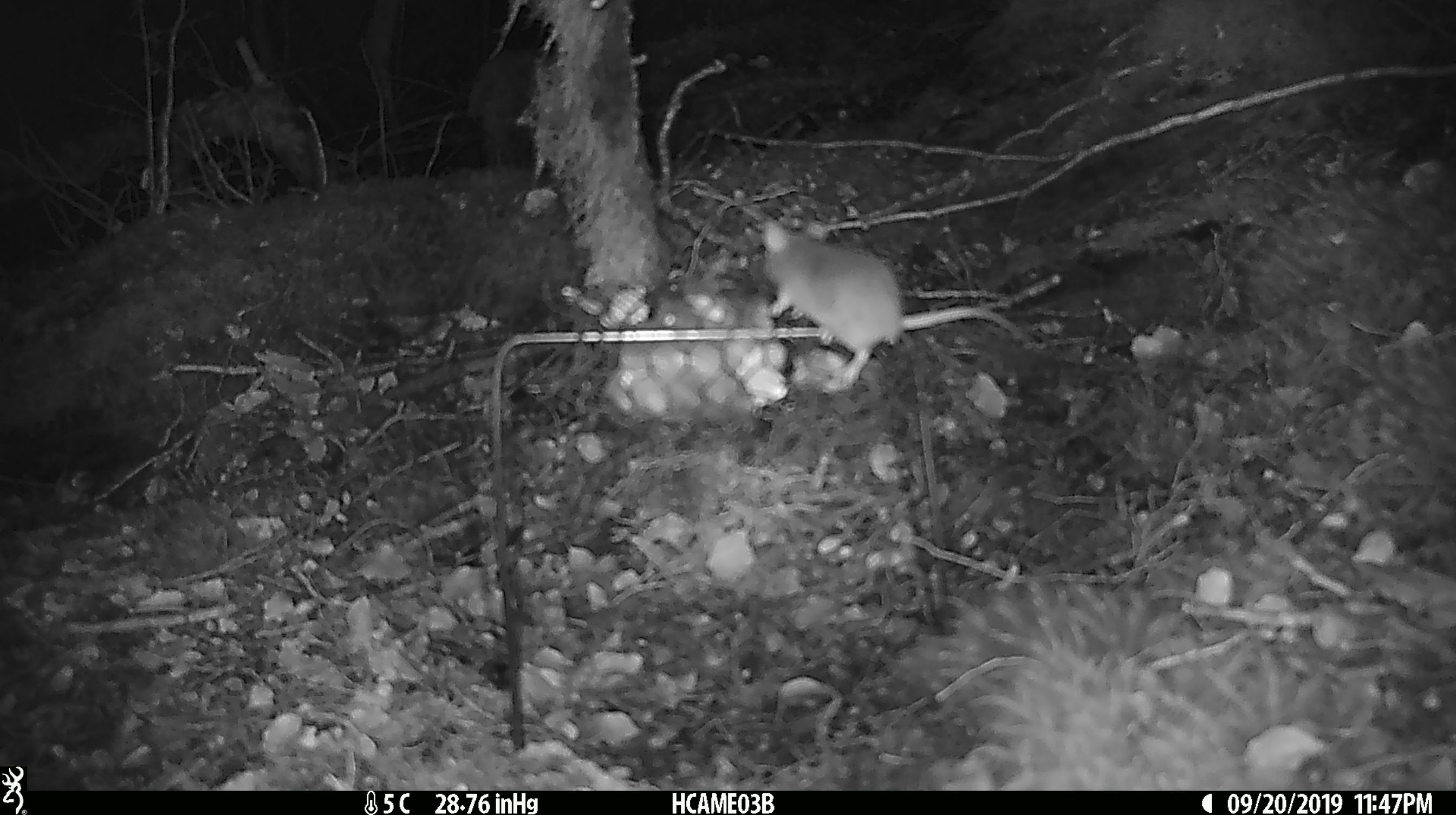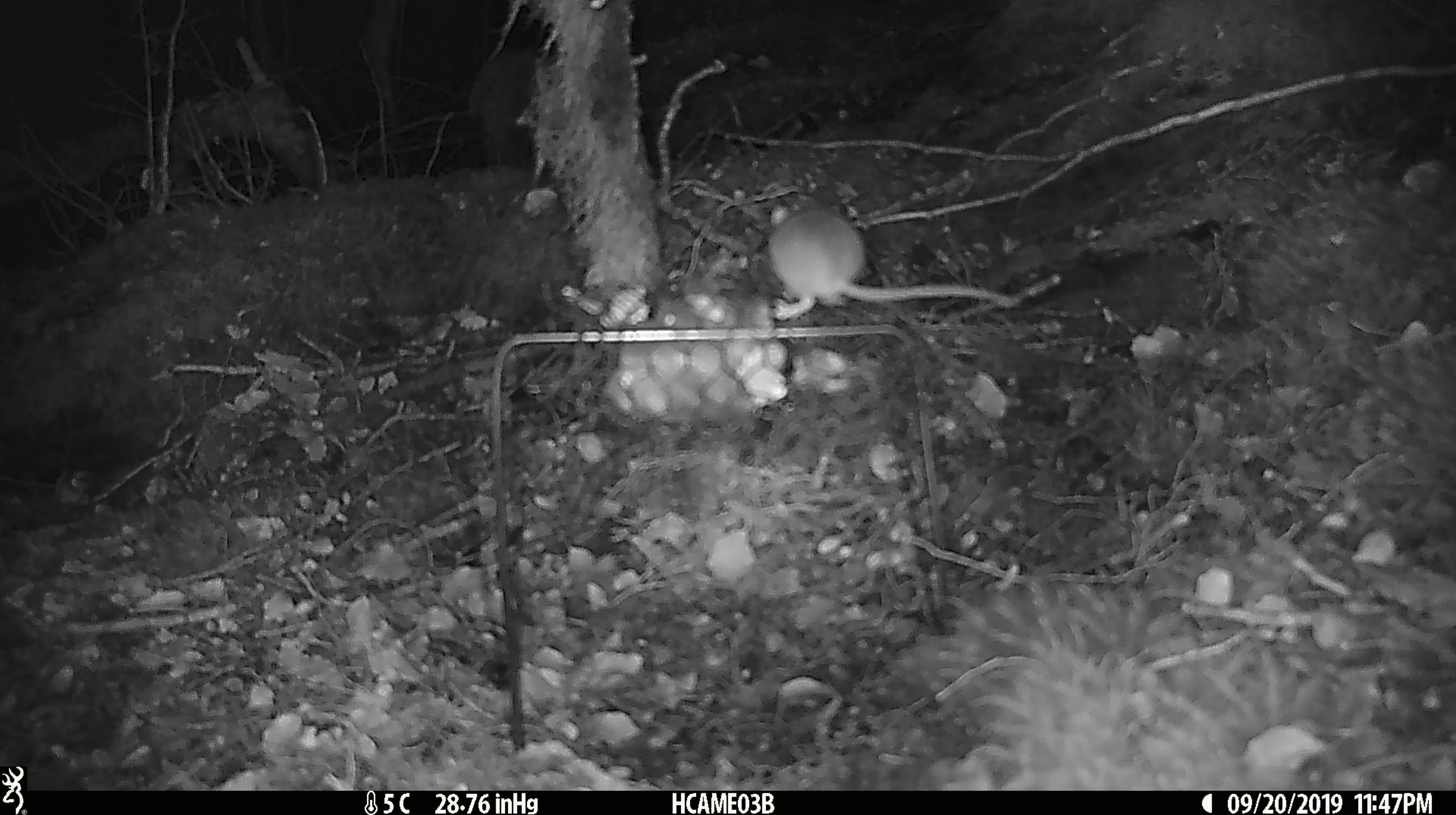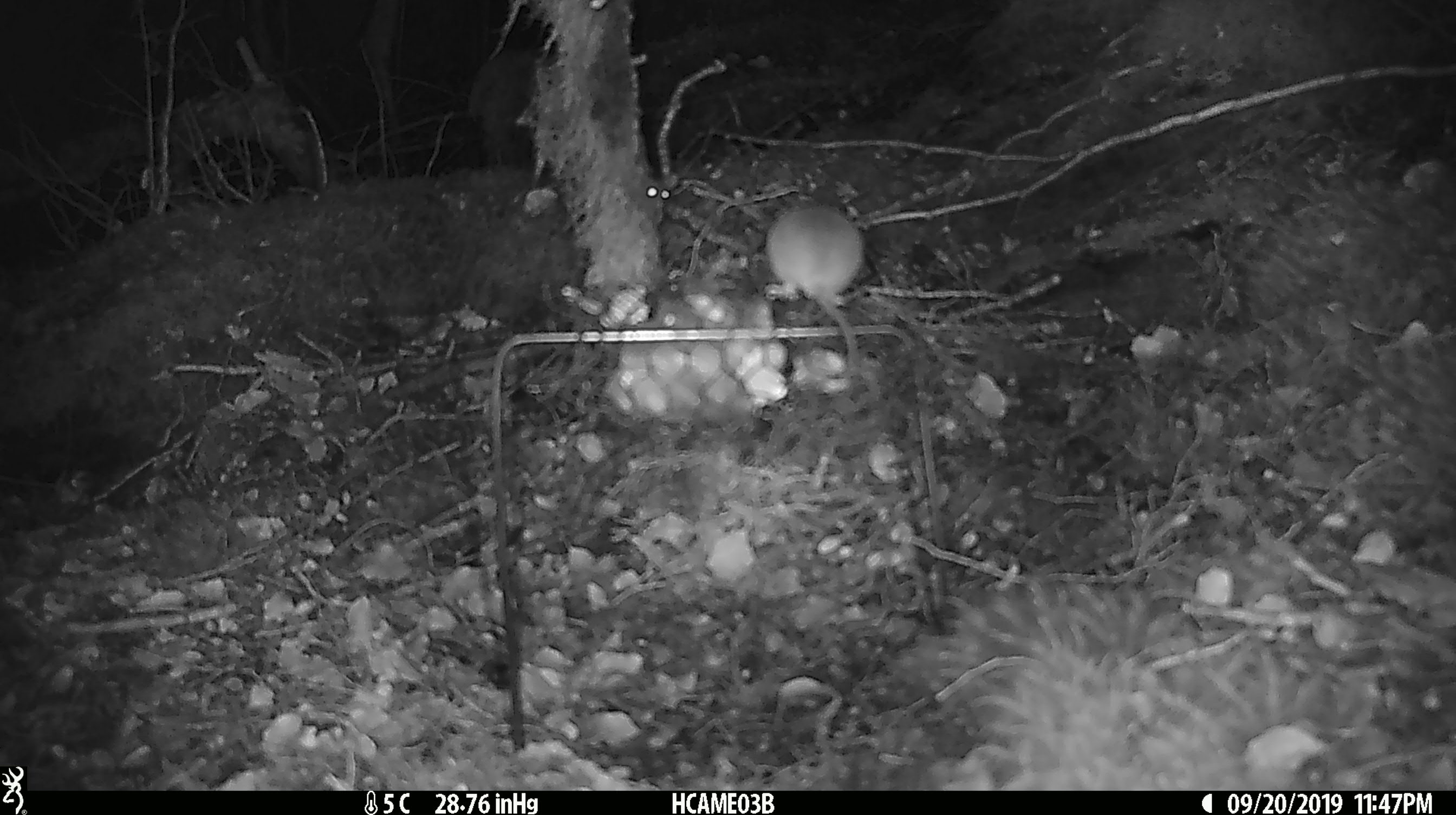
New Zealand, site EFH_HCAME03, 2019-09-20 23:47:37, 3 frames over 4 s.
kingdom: Animalia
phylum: Chordata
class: Mammalia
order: Rodentia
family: Muridae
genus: Mus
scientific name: Mus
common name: mouse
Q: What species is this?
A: Mouse (Mus).